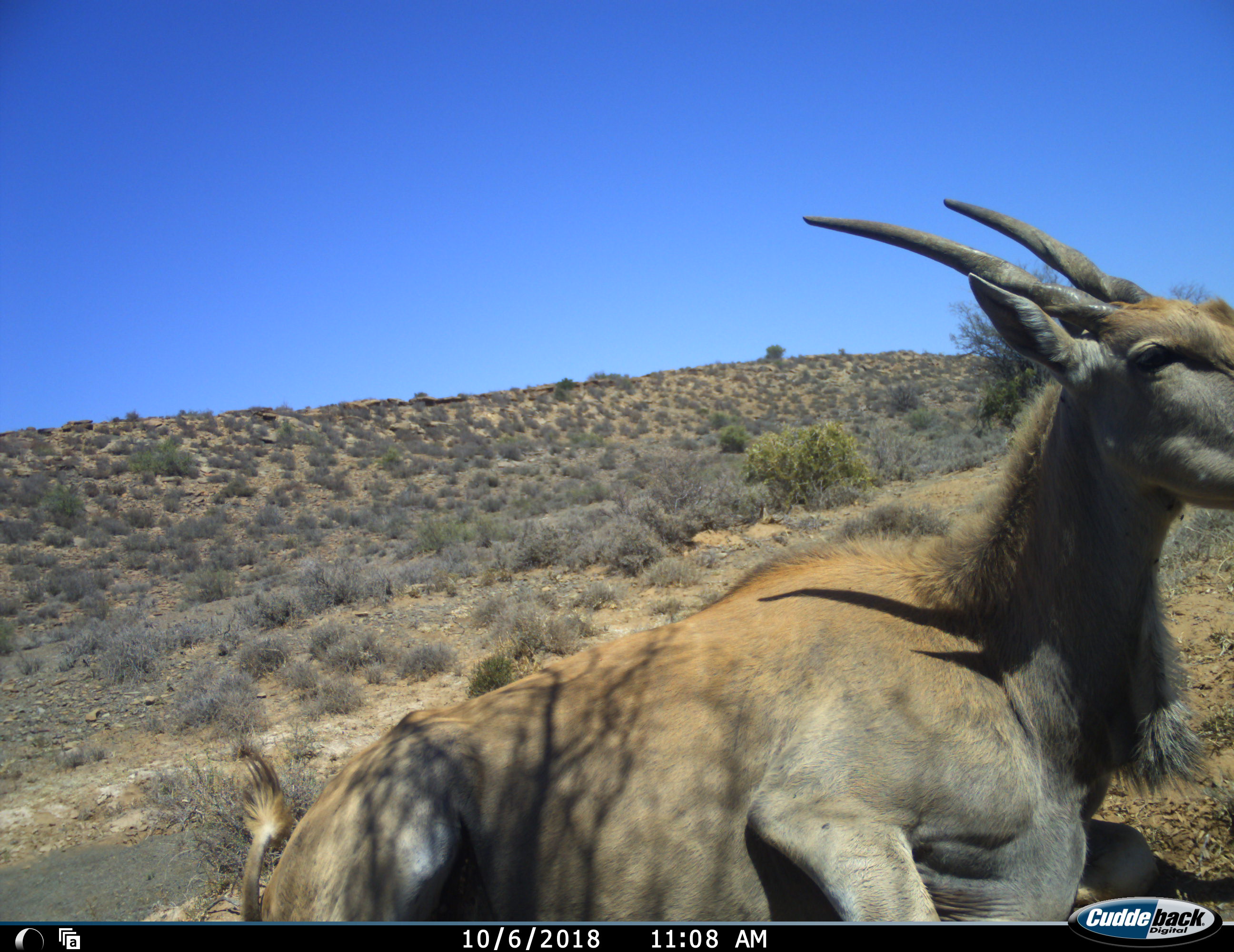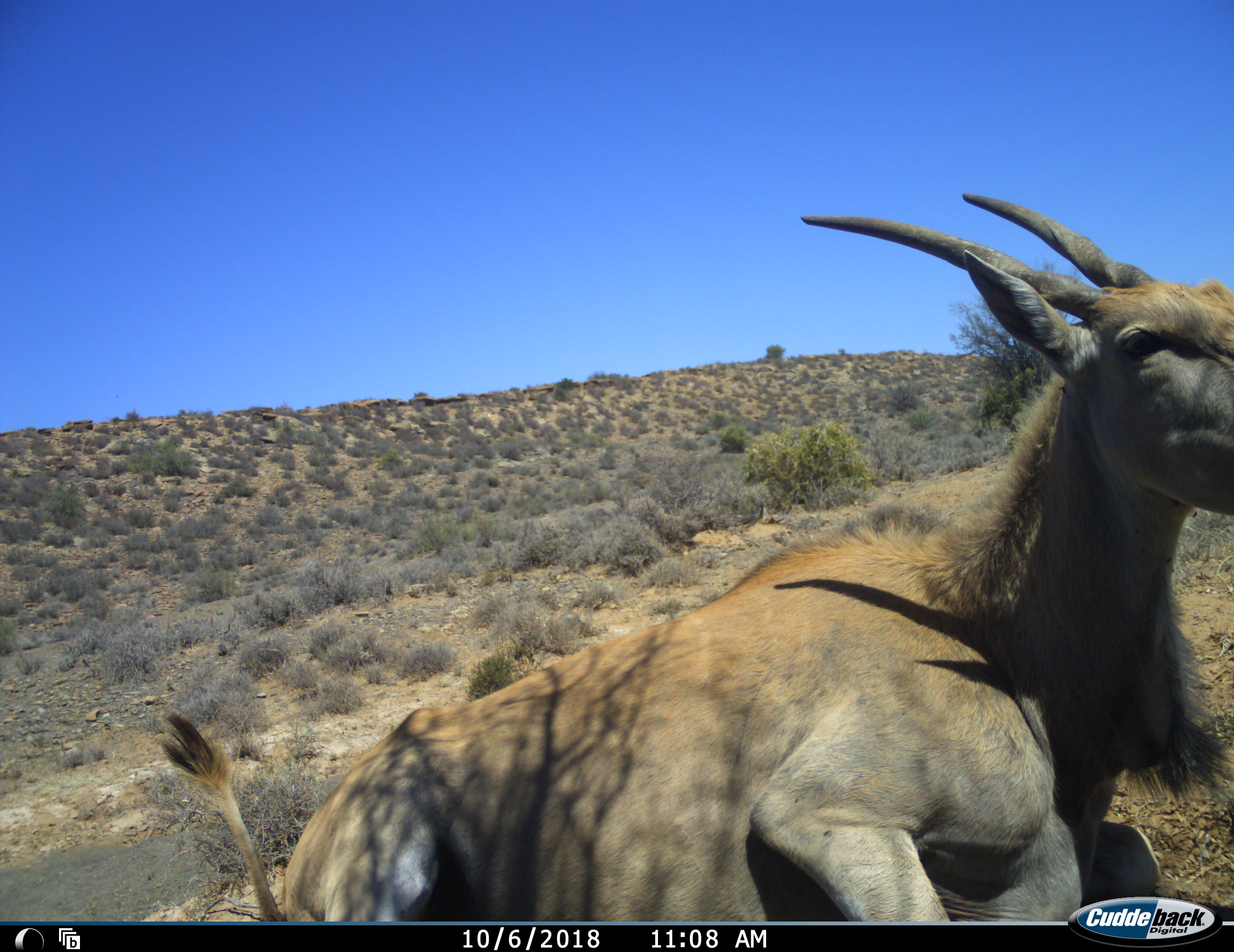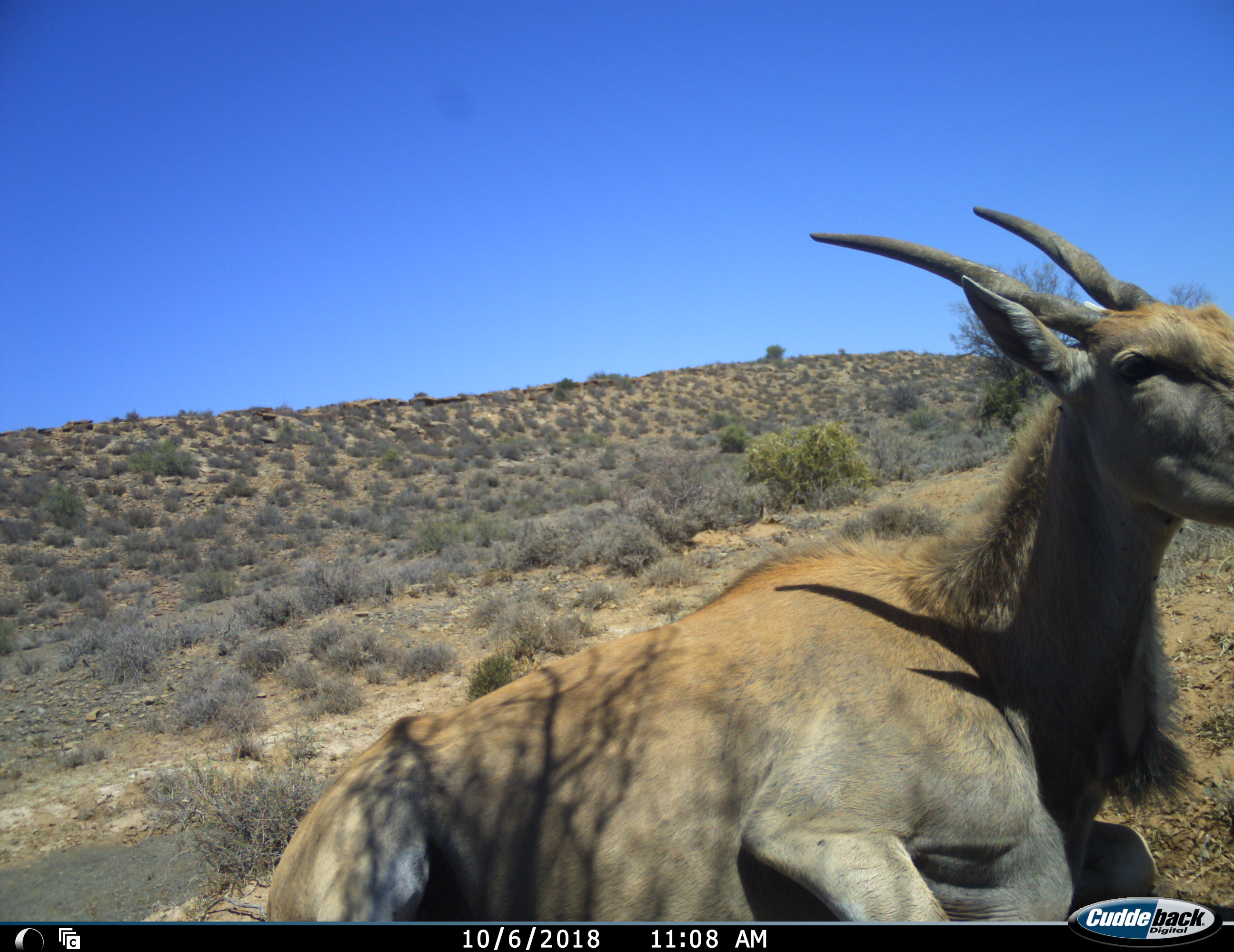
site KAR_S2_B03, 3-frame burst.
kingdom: Animalia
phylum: Chordata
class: Mammalia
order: Artiodactyla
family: Bovidae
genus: Tragelaphus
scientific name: Tragelaphus oryx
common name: eland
Eland (Tragelaphus oryx), count 1. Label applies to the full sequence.